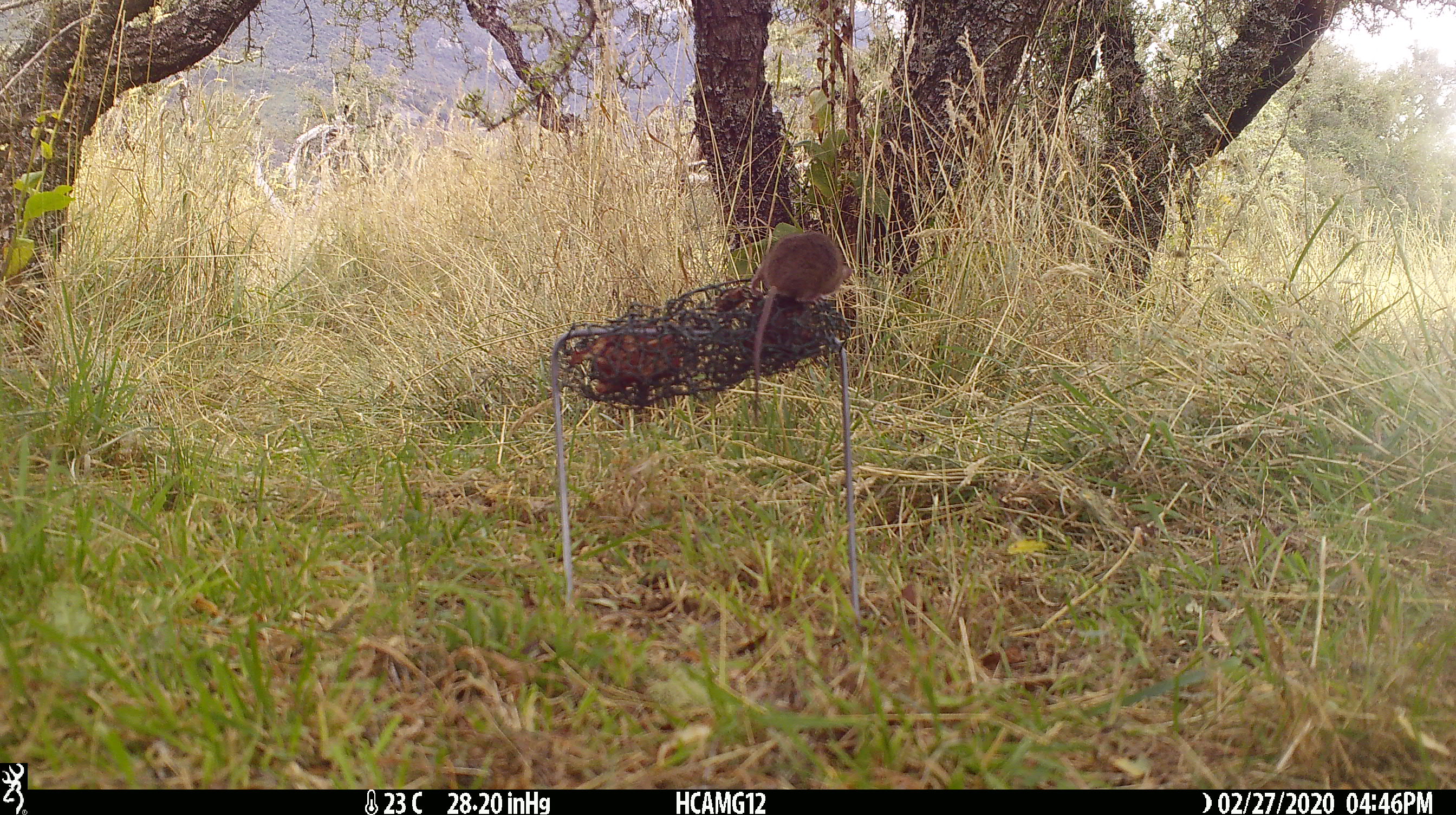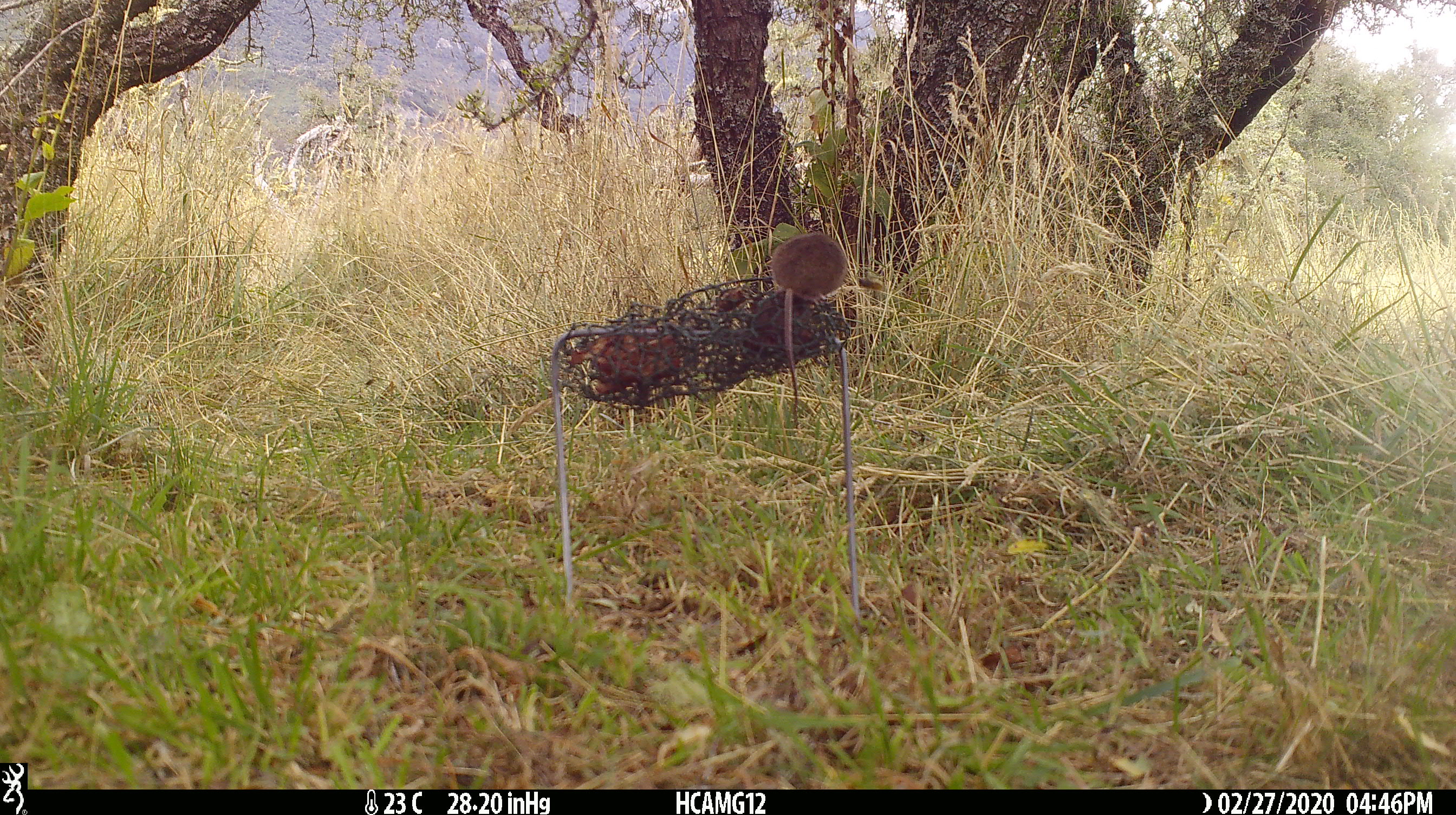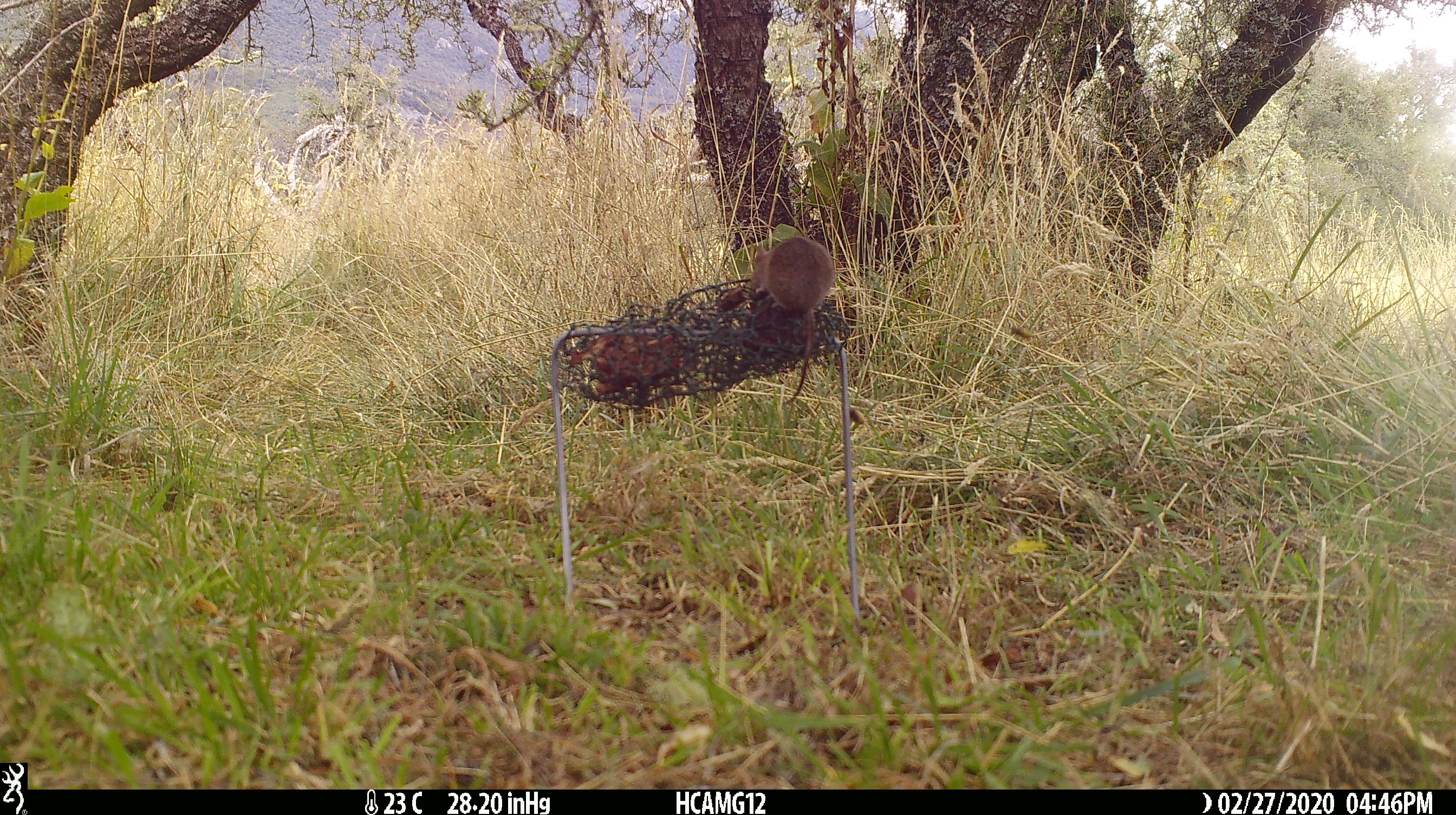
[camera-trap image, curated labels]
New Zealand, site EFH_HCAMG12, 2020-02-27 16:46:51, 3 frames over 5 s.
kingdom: Animalia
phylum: Chordata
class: Mammalia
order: Rodentia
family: Muridae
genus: Mus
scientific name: Mus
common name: mouse